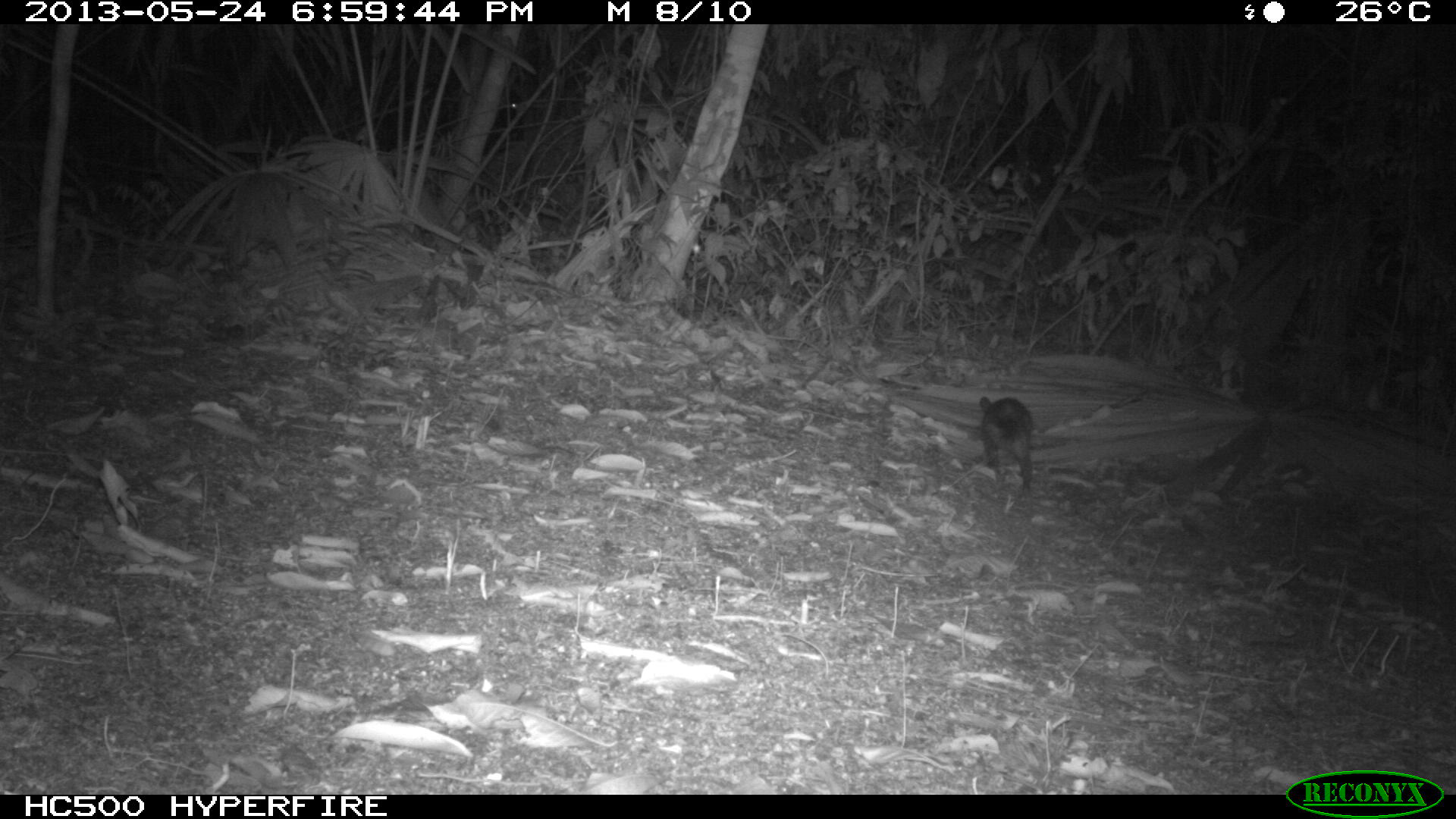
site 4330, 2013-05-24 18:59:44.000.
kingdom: Animalia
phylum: Chordata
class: Mammalia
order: Didelphimorphia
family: Didelphidae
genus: Didelphis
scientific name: Didelphis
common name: american opossums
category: didelphis sp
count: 1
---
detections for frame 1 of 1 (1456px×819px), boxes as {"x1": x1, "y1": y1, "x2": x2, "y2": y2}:
didelphis sp: {"x1": 979, "y1": 395, "x2": 1033, "y2": 496}